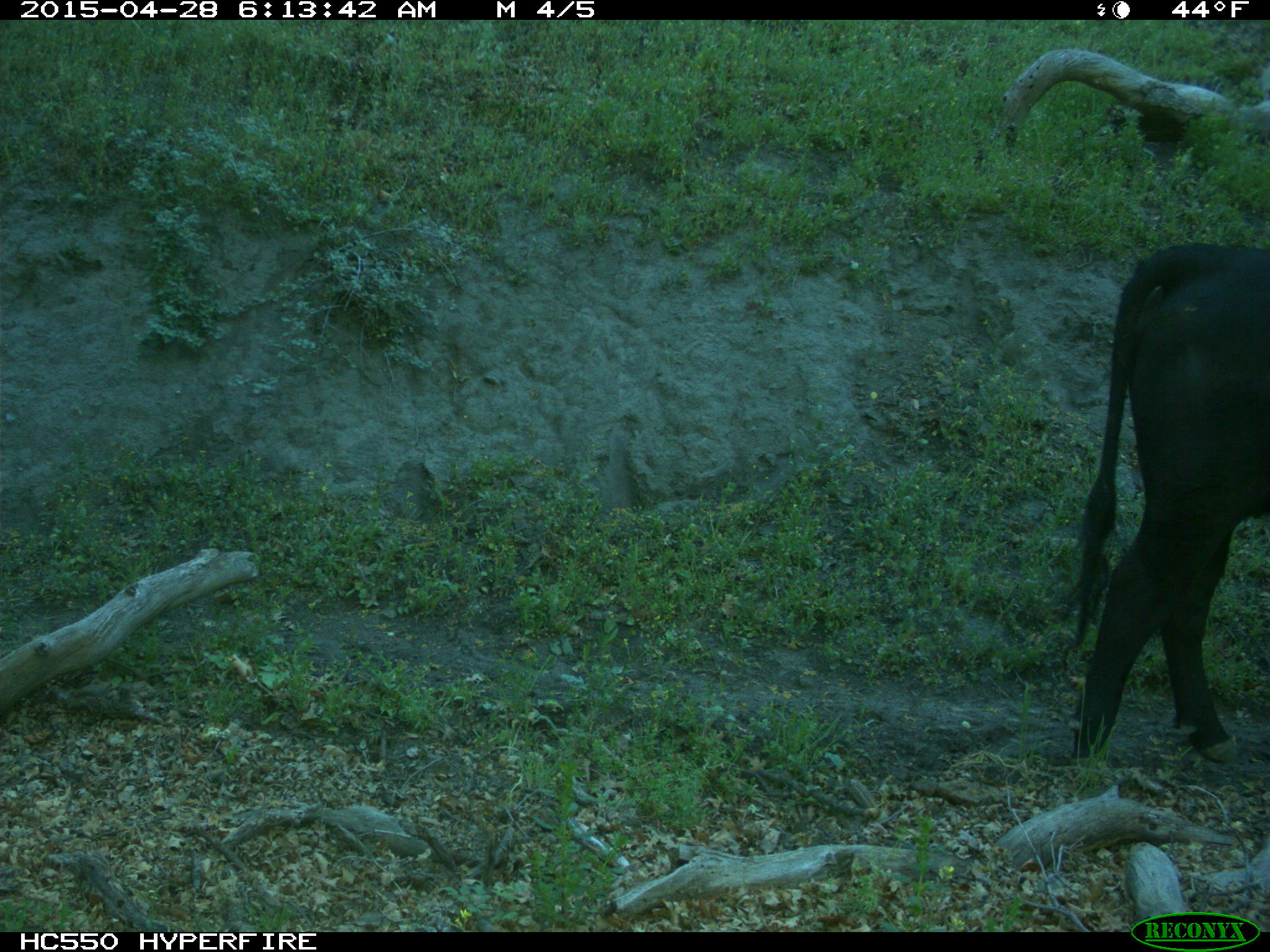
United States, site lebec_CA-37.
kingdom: Animalia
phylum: Chordata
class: Mammalia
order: Artiodactyla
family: Bovidae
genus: Bos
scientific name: Bos taurus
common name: domestic cow